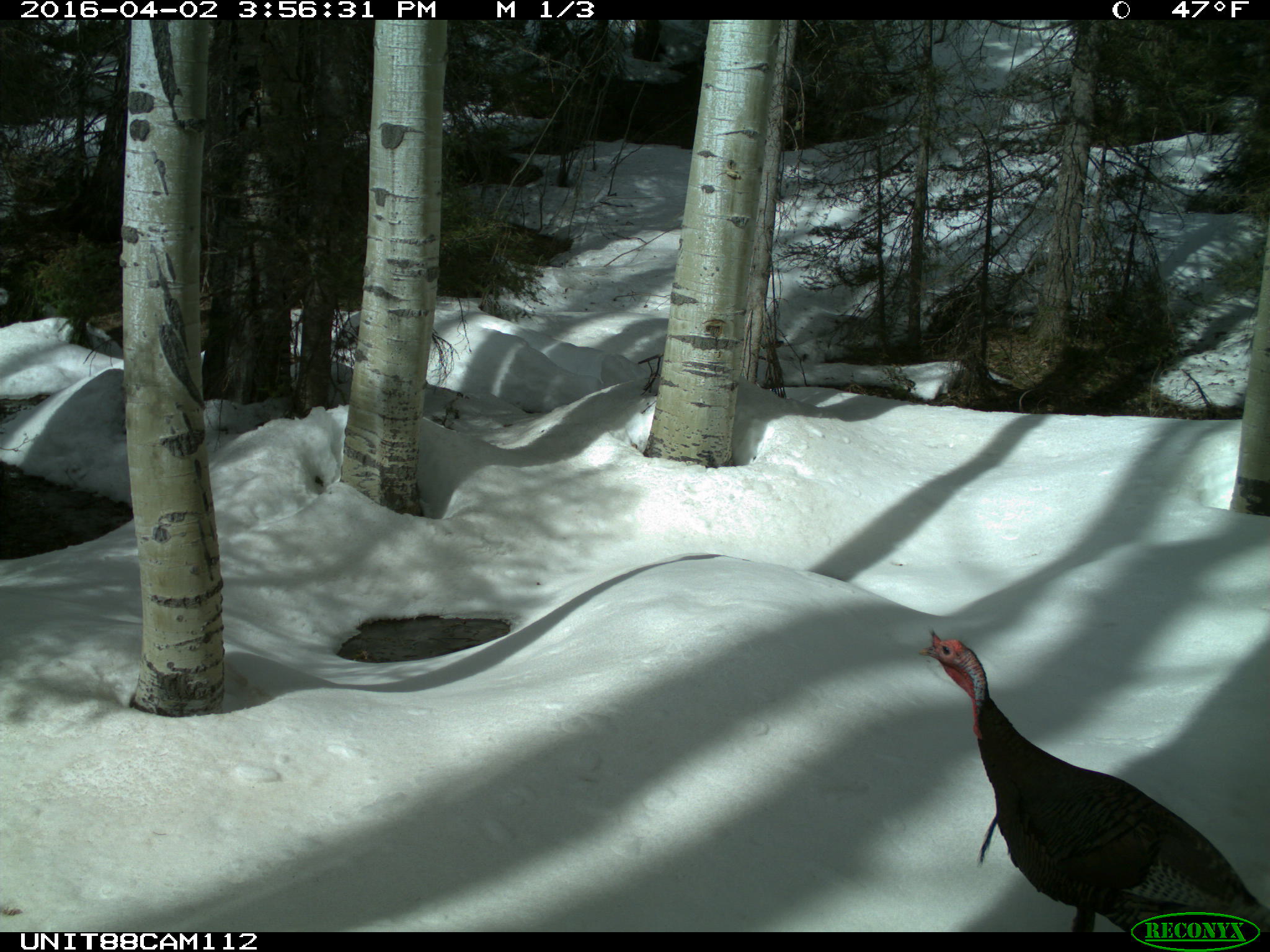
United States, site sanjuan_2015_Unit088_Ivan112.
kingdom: Animalia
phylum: Chordata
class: Aves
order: Galliformes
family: Phasianidae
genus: Meleagris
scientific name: Meleagris gallopavo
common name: wild turkey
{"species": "Meleagris gallopavo (wild turkey)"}